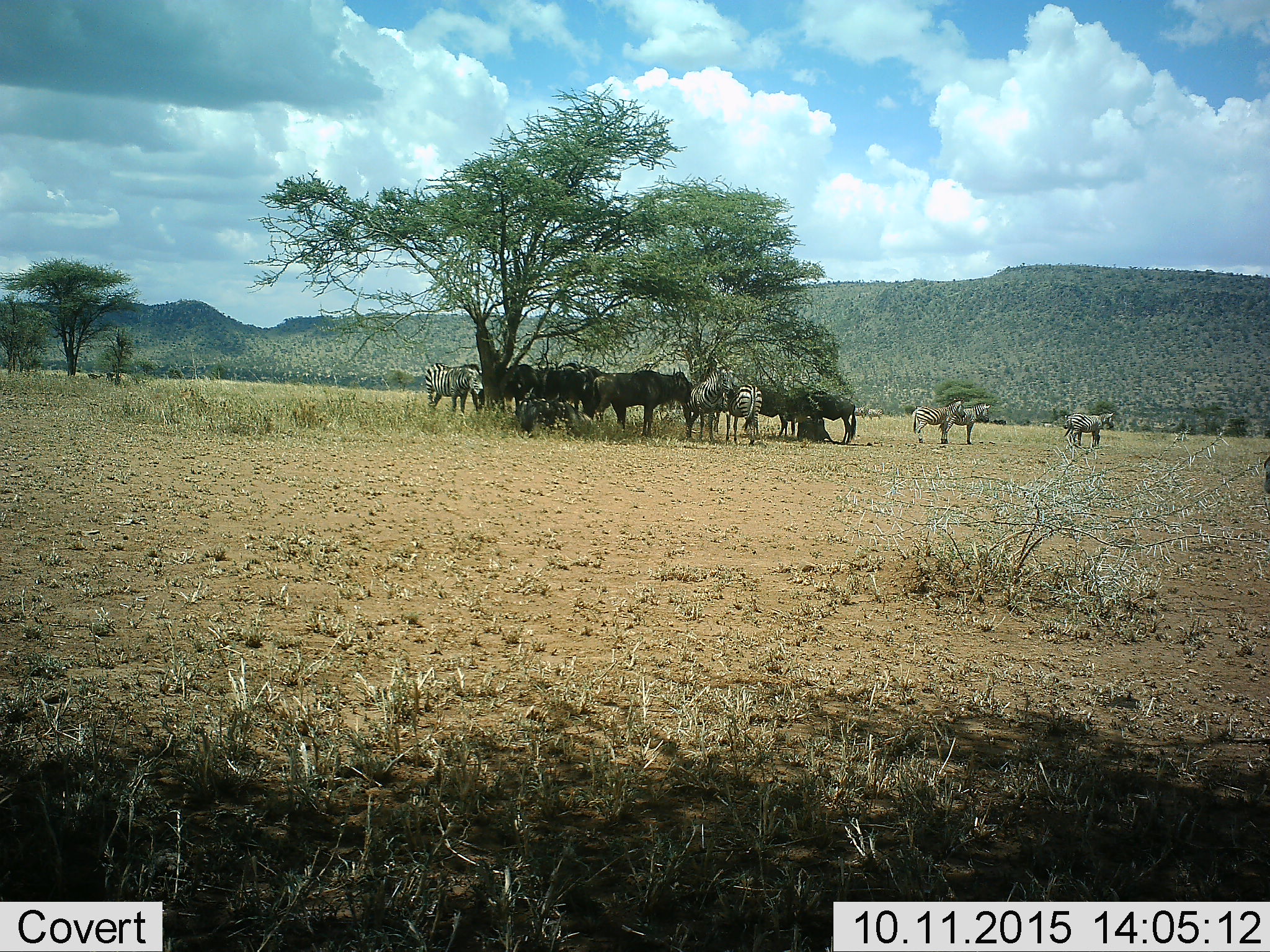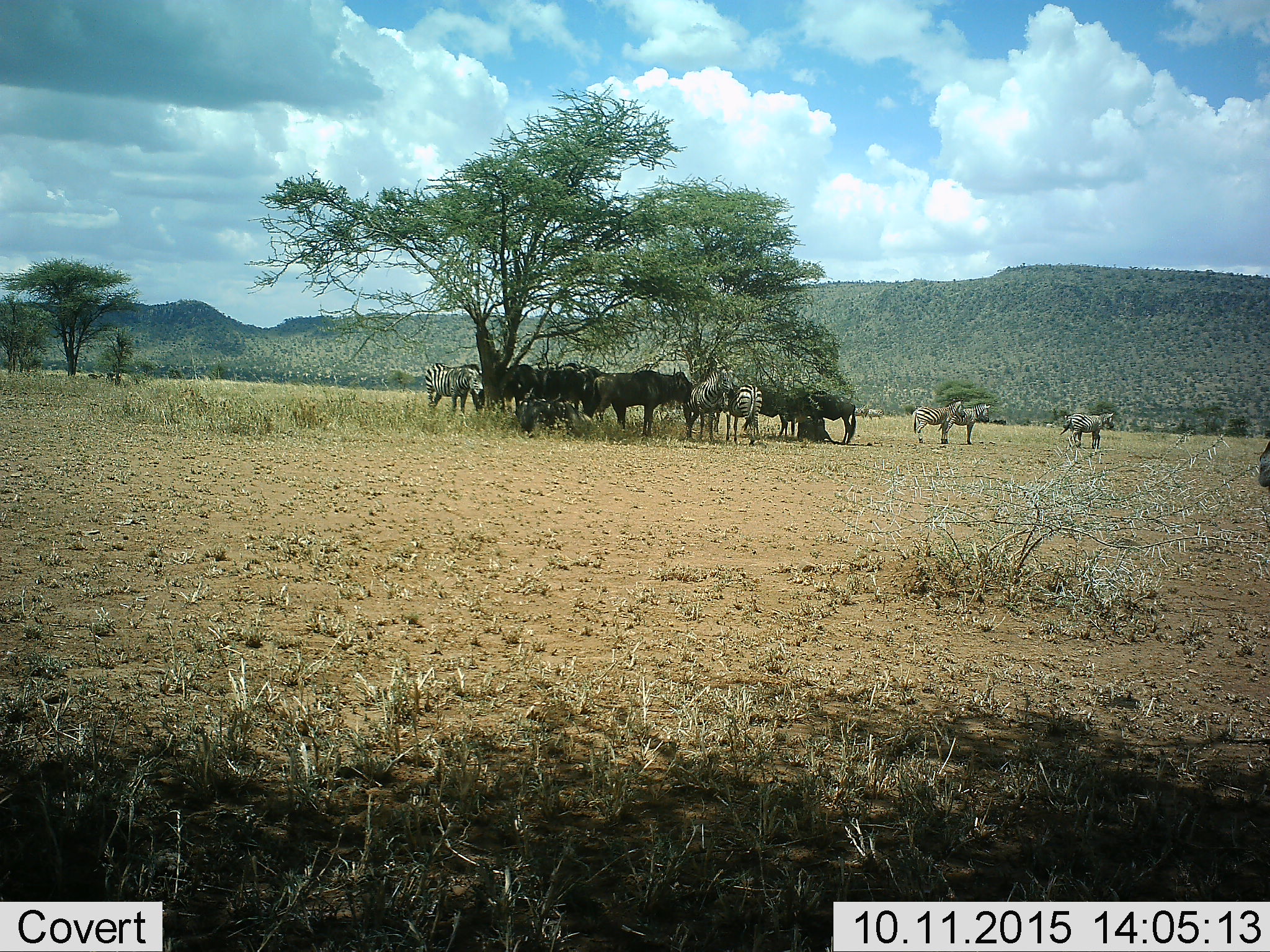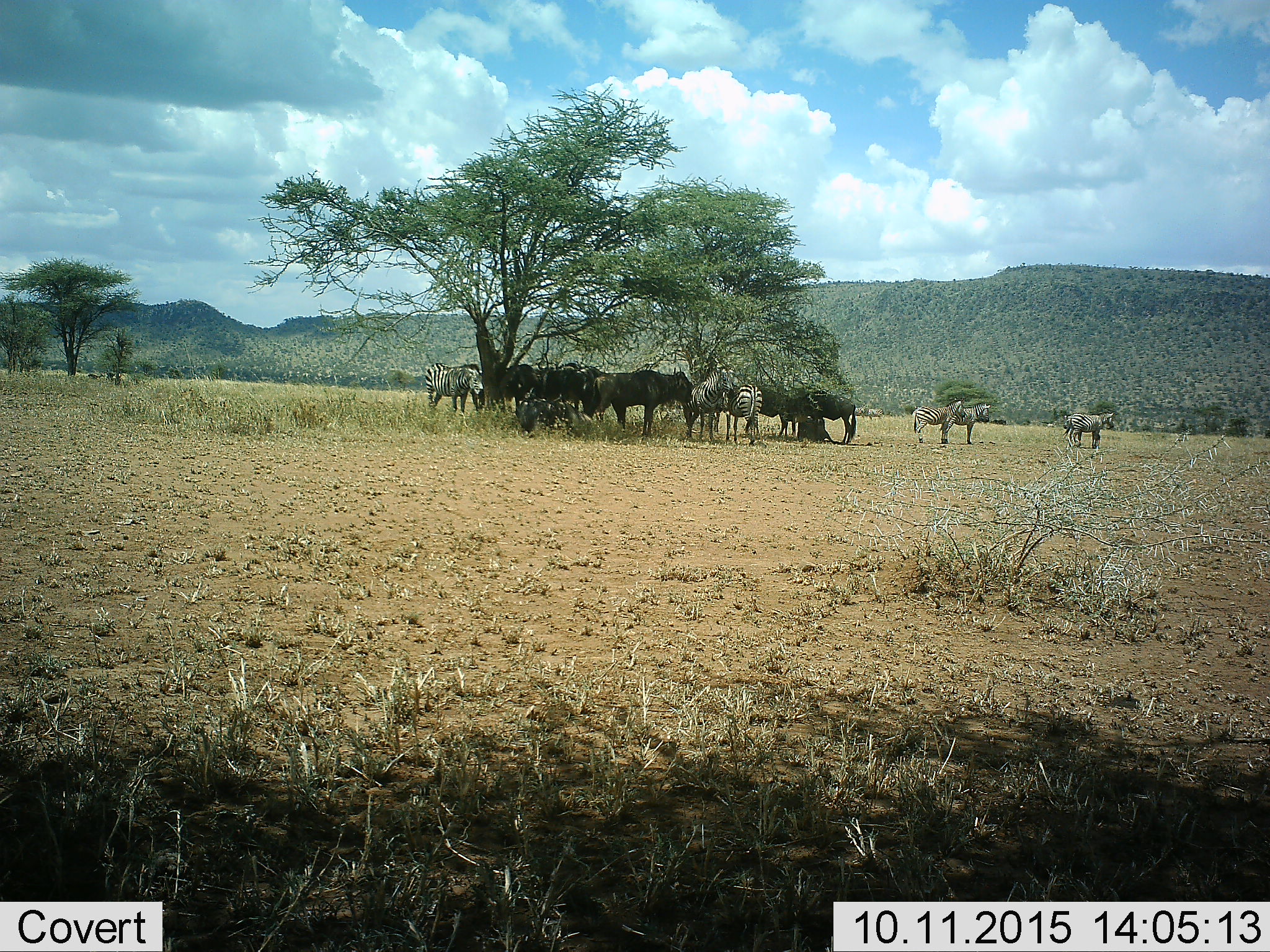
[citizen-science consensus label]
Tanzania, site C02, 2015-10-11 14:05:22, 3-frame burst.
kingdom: Animalia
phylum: Chordata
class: Mammalia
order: Artiodactyla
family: Bovidae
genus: Connochaetes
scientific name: Connochaetes taurinus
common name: blue wildebeest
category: wildebeest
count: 8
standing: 92%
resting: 54%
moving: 0%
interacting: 0%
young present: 0%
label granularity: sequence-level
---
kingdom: Animalia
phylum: Chordata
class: Mammalia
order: Perissodactyla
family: Equidae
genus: Equus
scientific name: Equus quagga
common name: plains zebra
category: zebra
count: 8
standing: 100%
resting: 6%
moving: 12%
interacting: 6%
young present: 0%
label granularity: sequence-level